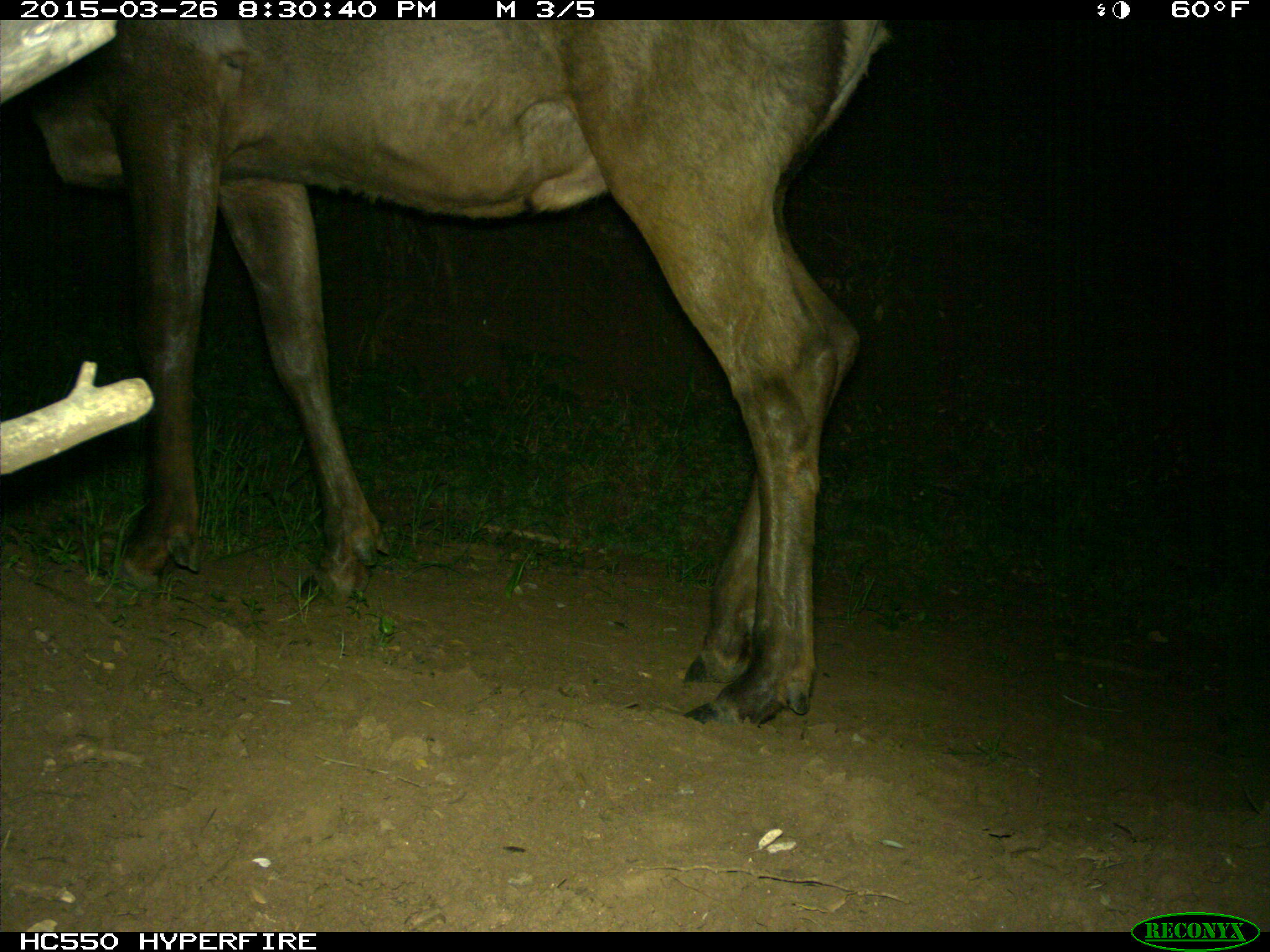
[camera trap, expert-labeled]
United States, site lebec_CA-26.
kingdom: Animalia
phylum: Chordata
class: Mammalia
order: Artiodactyla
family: Cervidae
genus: Cervus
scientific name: Cervus canadensis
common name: elk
Cervus canadensis (elk).